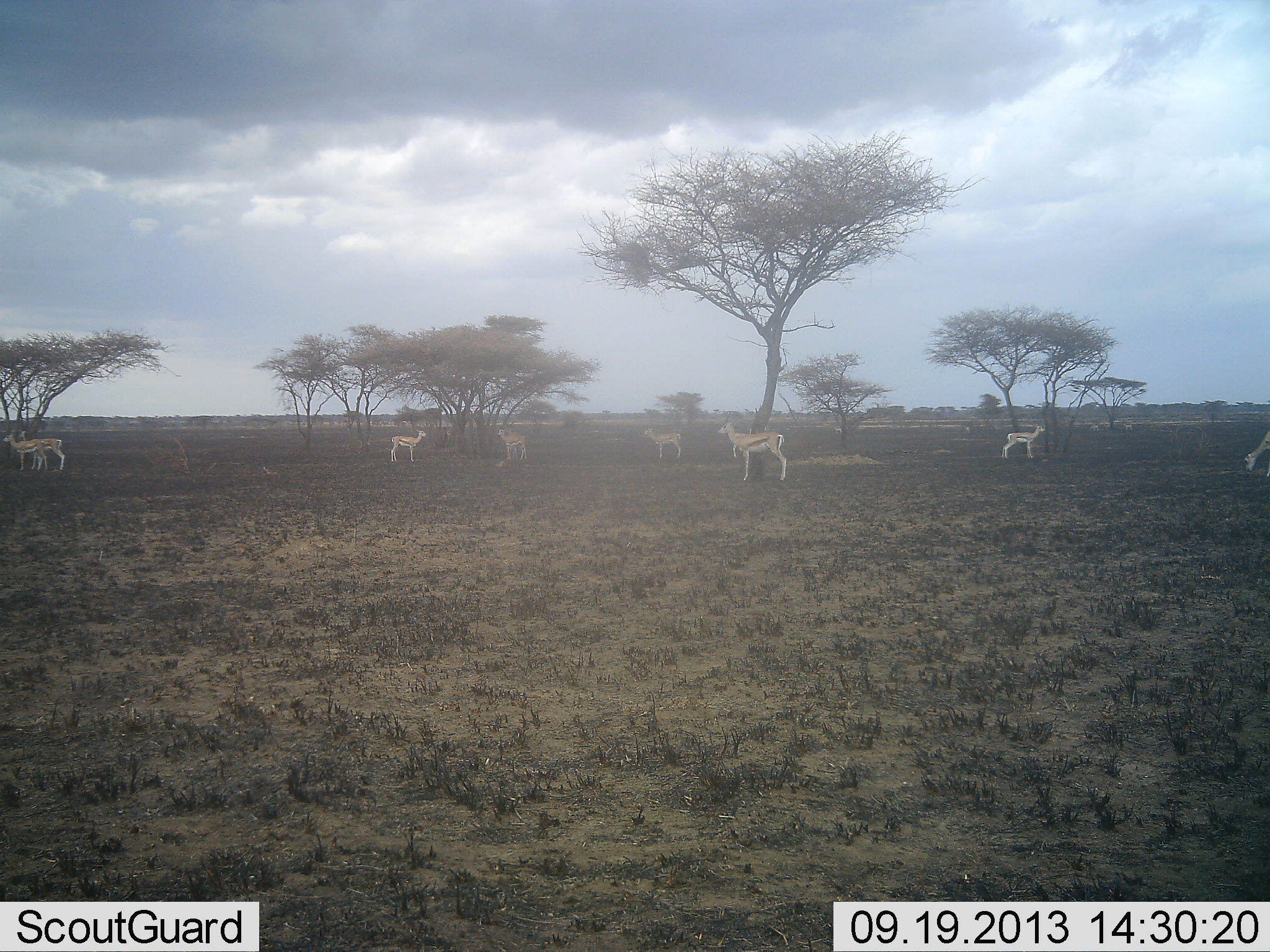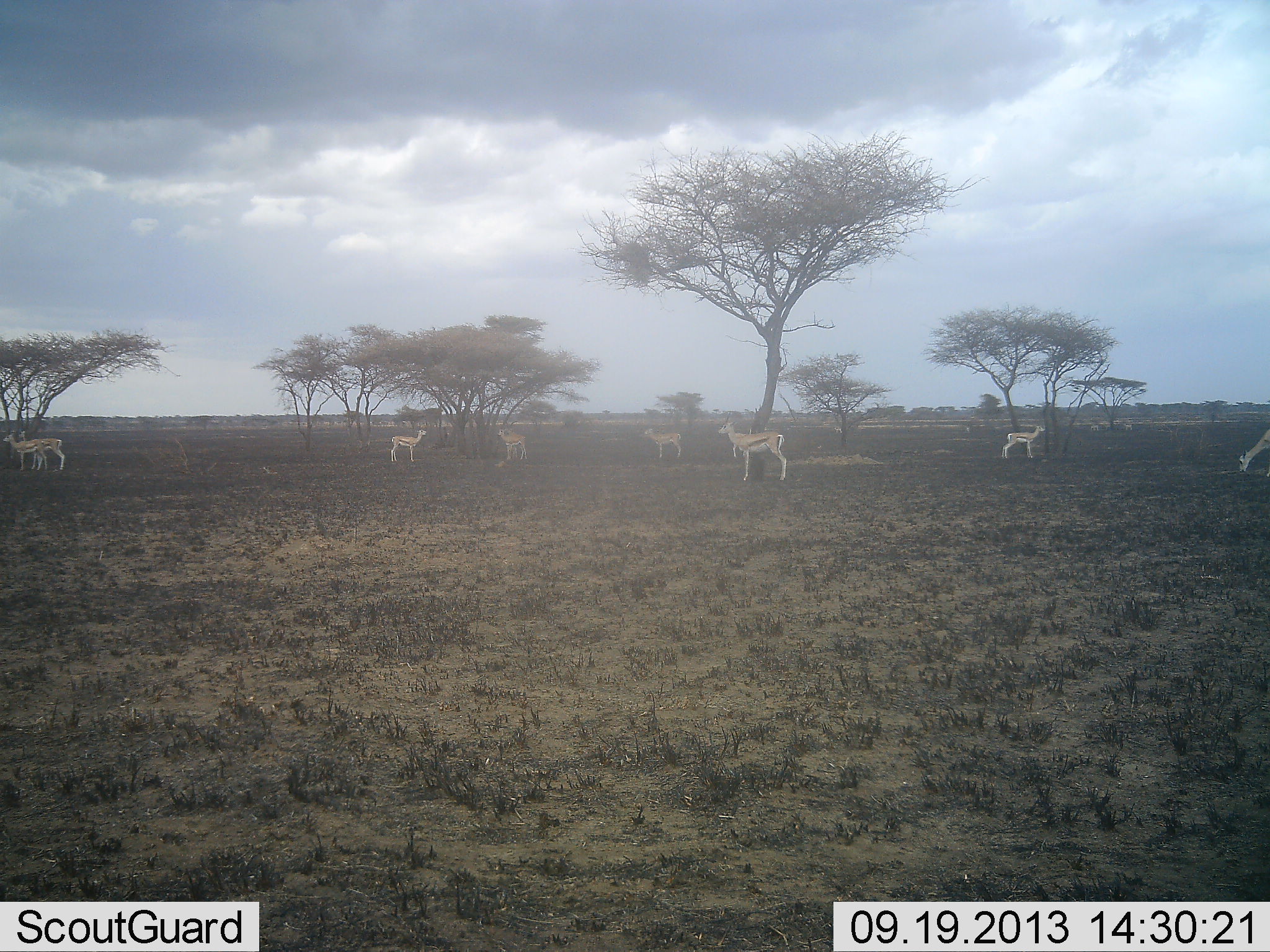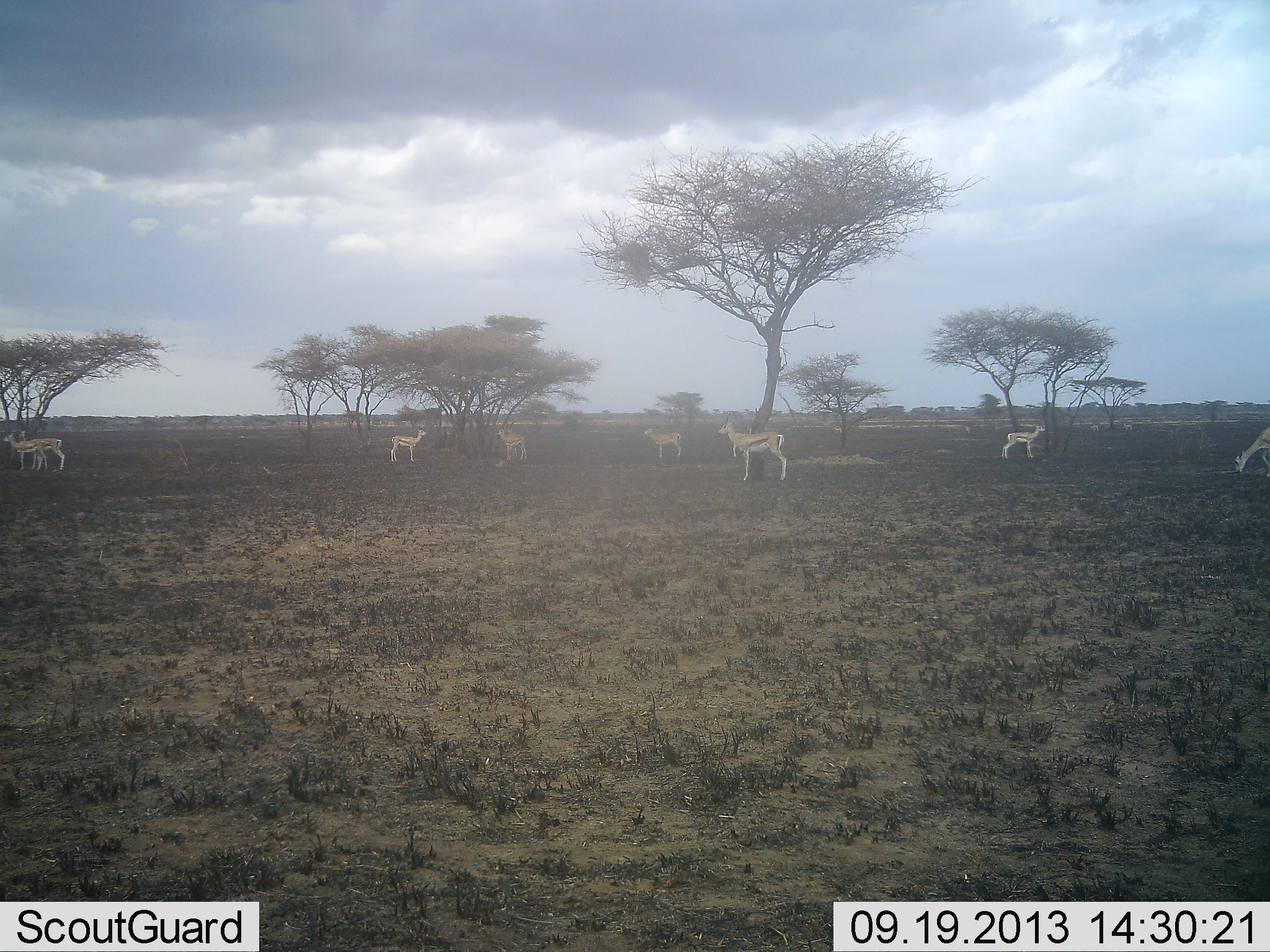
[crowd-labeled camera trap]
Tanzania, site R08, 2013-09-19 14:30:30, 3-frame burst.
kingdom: Animalia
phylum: Chordata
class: Mammalia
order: Artiodactyla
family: Bovidae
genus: Eudorcas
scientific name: Eudorcas thomsonii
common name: thomson's gazelle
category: gazellethomsons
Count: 8.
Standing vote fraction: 100%.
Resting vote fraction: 0%.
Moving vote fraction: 20%.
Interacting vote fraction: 0%.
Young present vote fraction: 10%.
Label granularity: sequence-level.